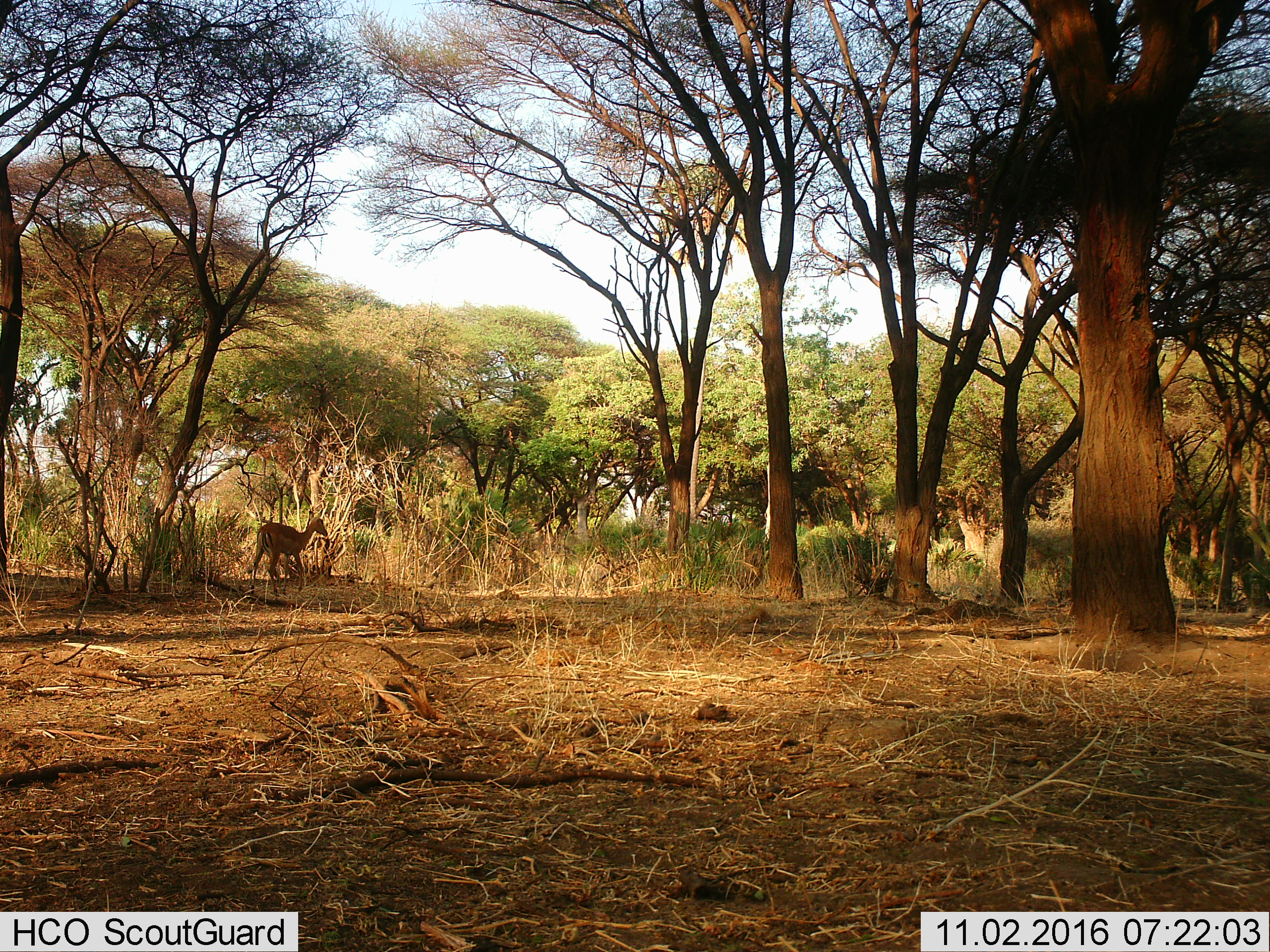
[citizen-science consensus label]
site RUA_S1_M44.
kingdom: Animalia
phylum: Chordata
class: Mammalia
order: Artiodactyla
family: Bovidae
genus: Aepyceros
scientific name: Aepyceros melampus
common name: impala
Impala (Aepyceros melampus), count 1. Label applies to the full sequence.